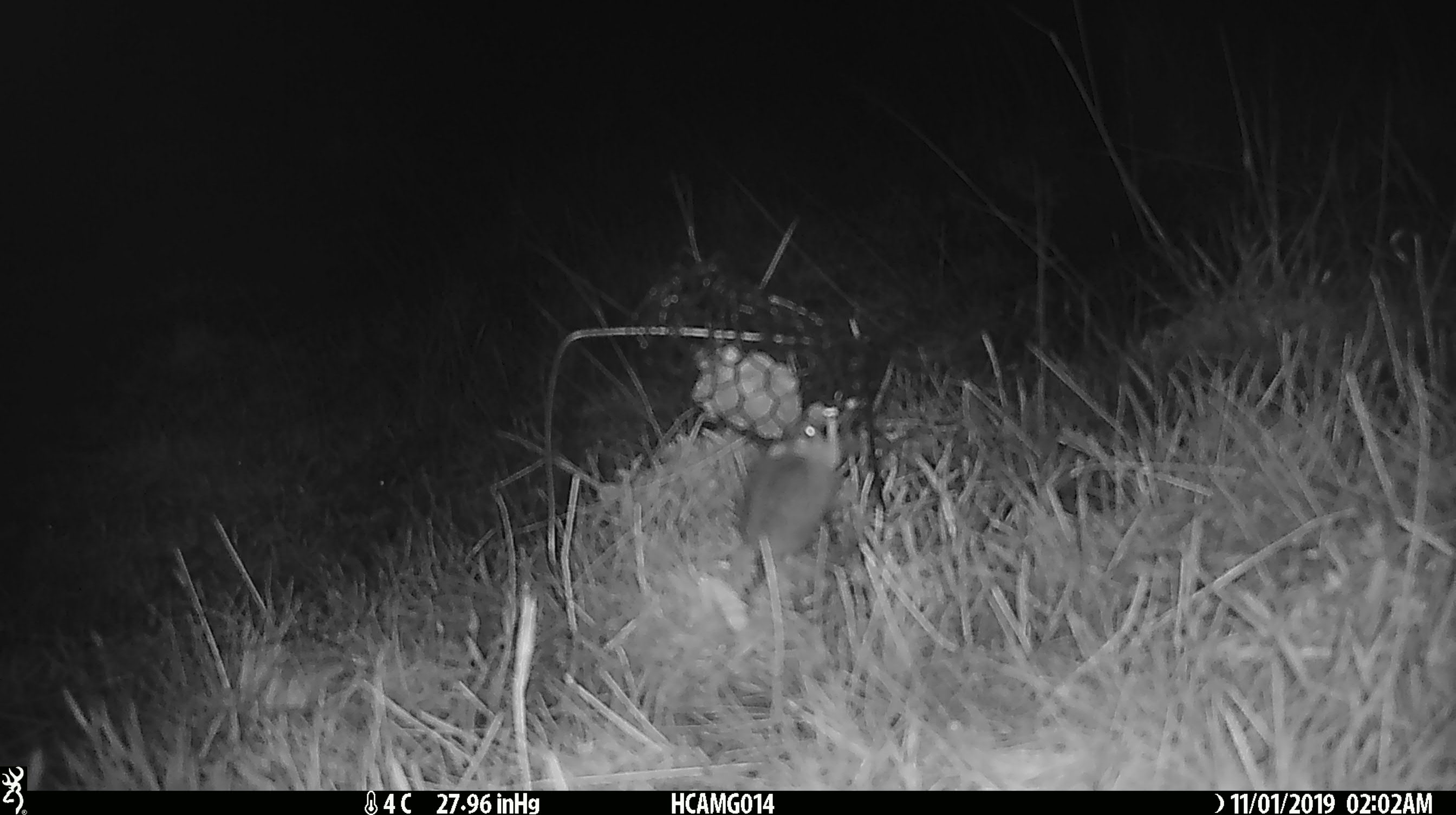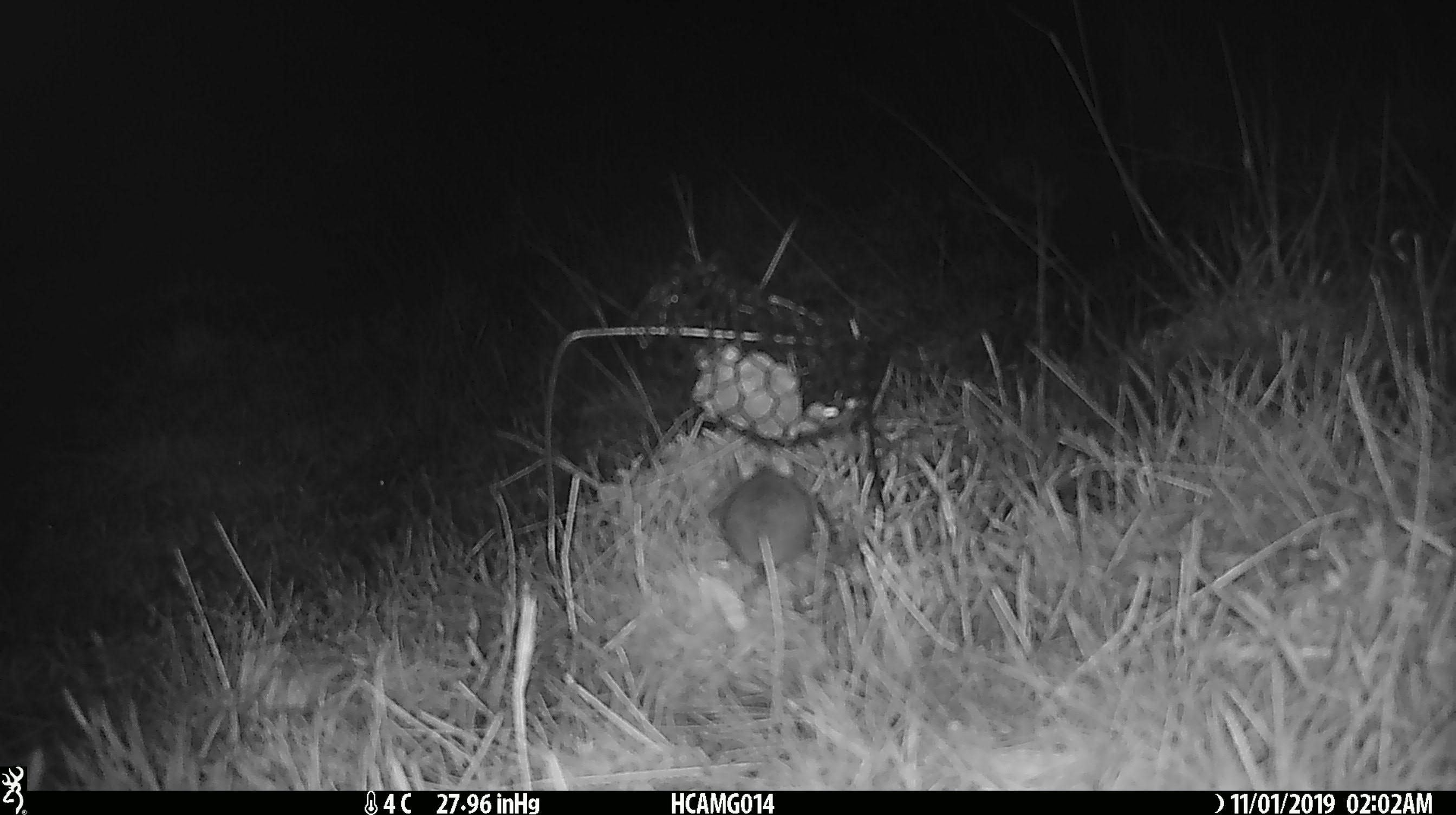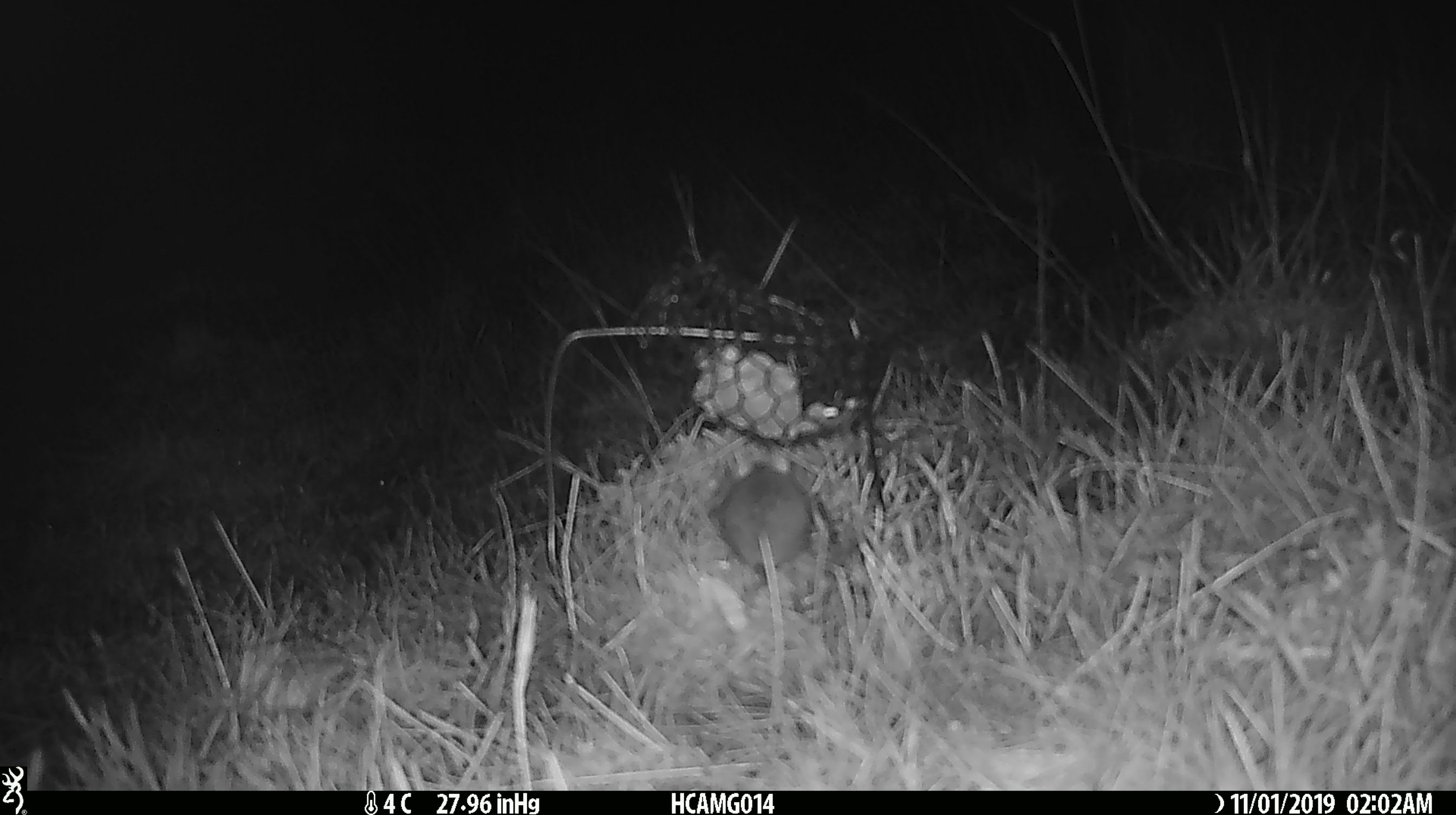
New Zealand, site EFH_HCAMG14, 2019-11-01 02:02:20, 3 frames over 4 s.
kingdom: Animalia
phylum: Chordata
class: Mammalia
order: Rodentia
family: Muridae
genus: Mus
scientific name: Mus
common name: mouse